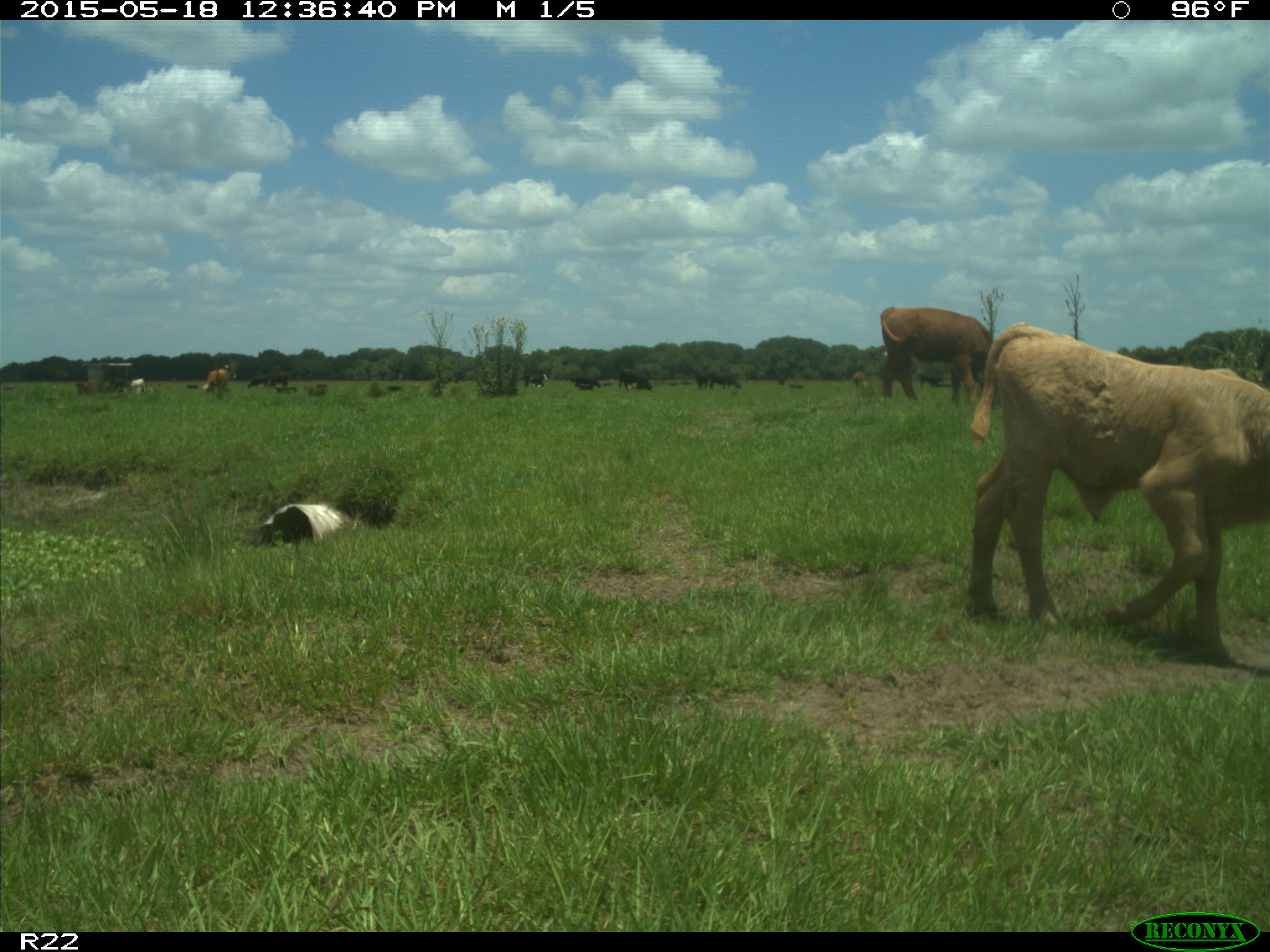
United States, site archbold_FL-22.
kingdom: Animalia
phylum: Chordata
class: Mammalia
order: Artiodactyla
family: Bovidae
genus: Bos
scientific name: Bos taurus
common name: domestic cow